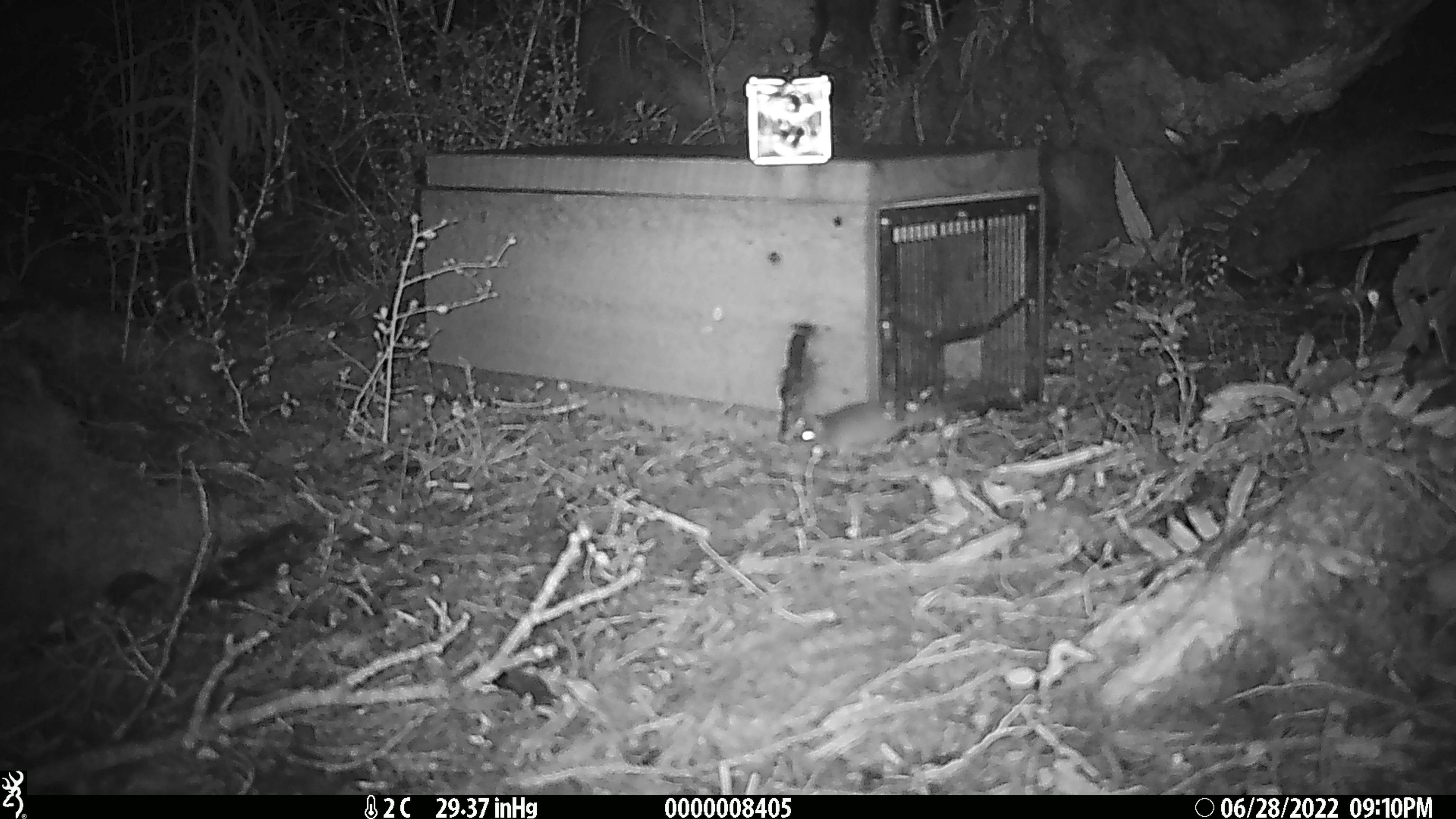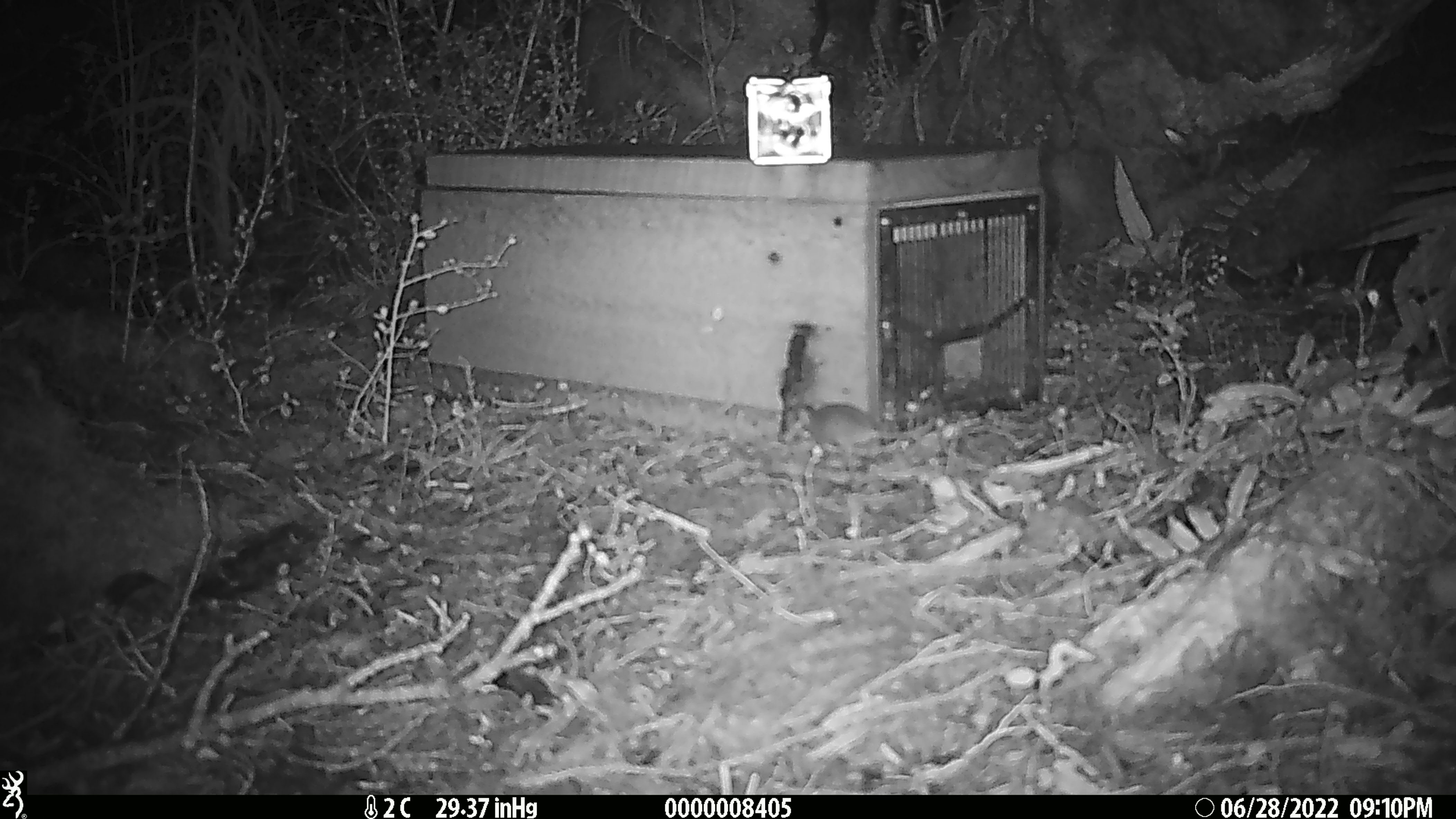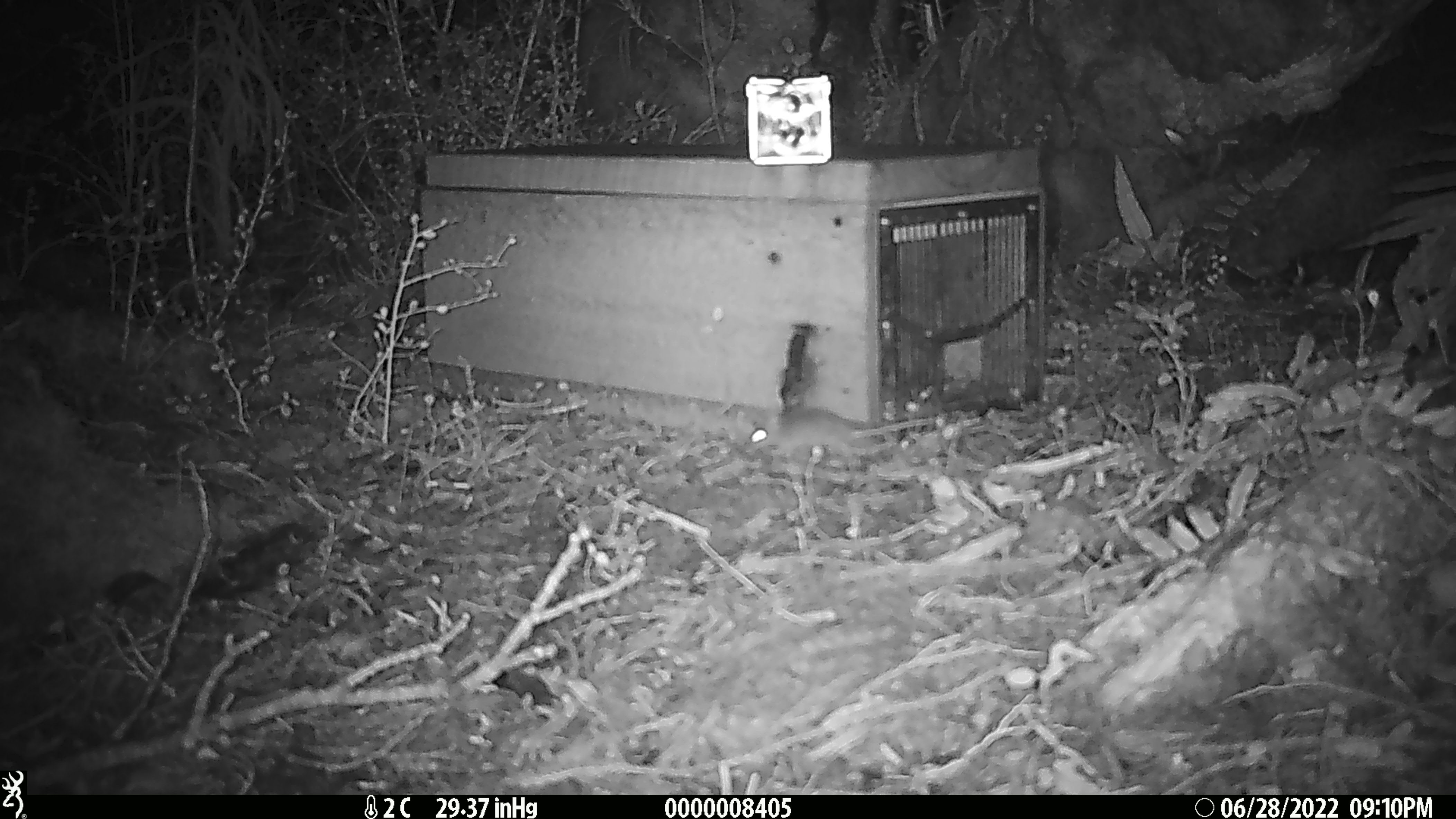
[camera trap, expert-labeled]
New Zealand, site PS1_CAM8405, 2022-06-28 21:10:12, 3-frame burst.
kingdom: Animalia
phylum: Chordata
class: Mammalia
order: Rodentia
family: Muridae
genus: Mus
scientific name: Mus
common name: mouse